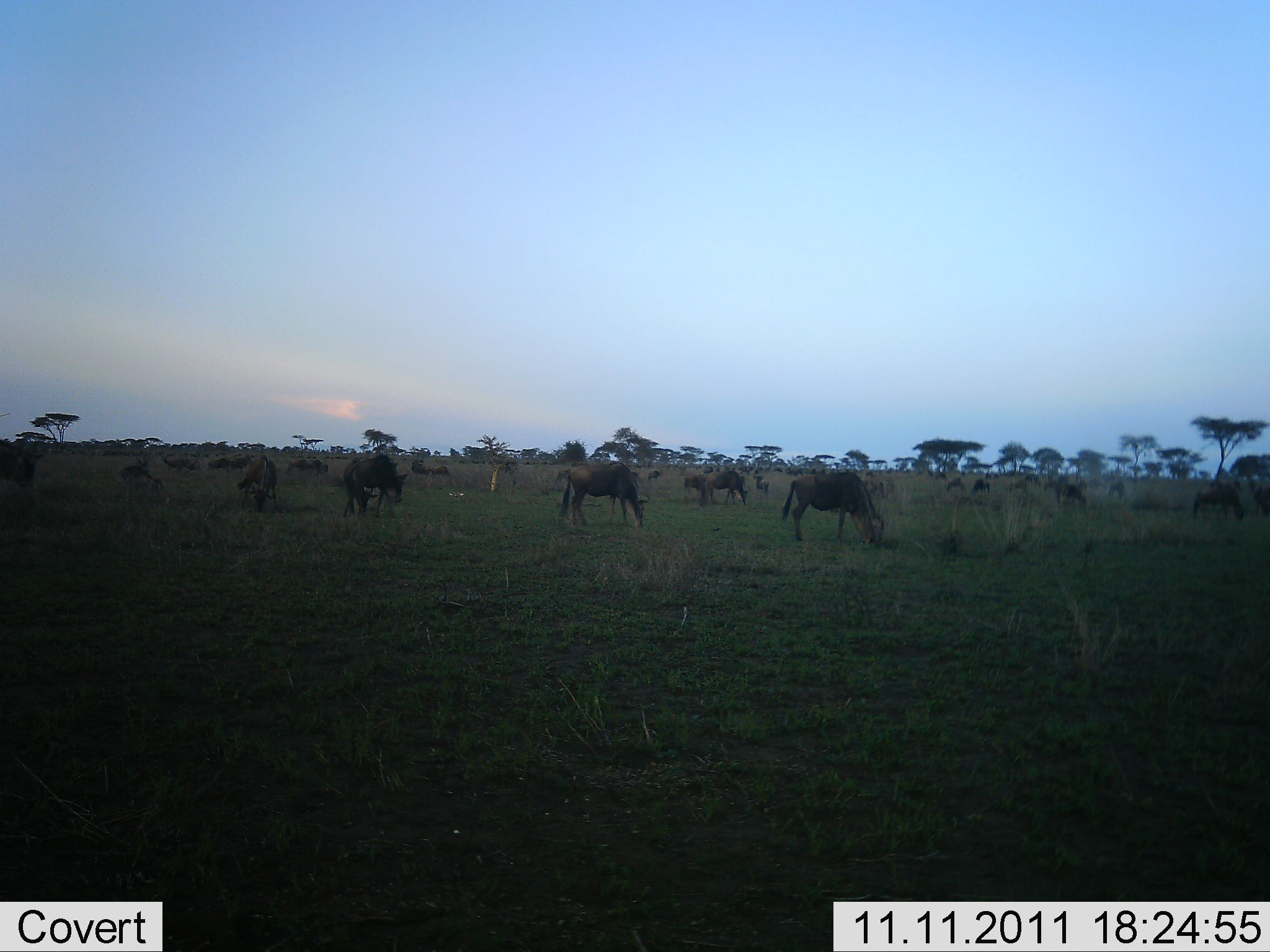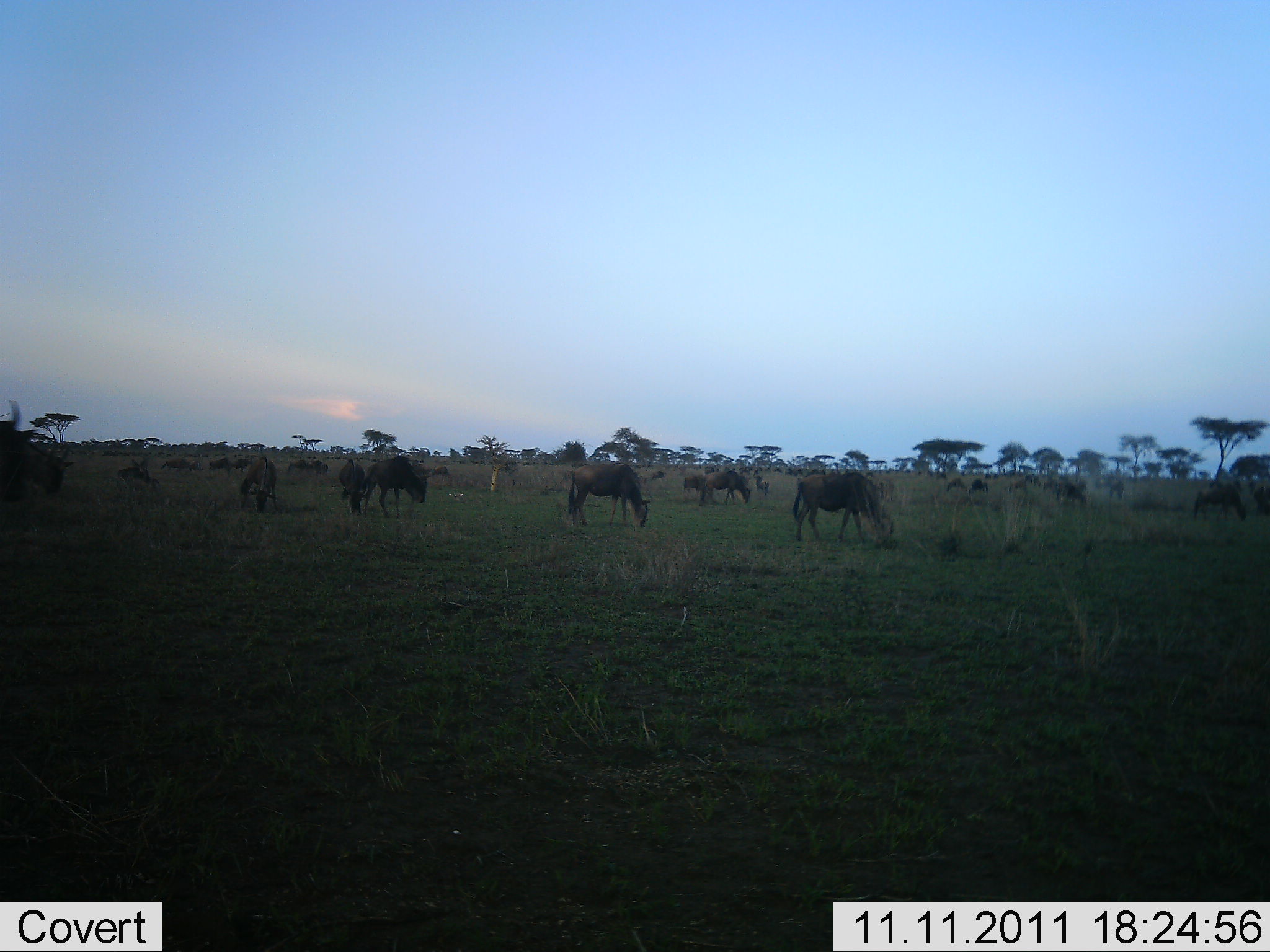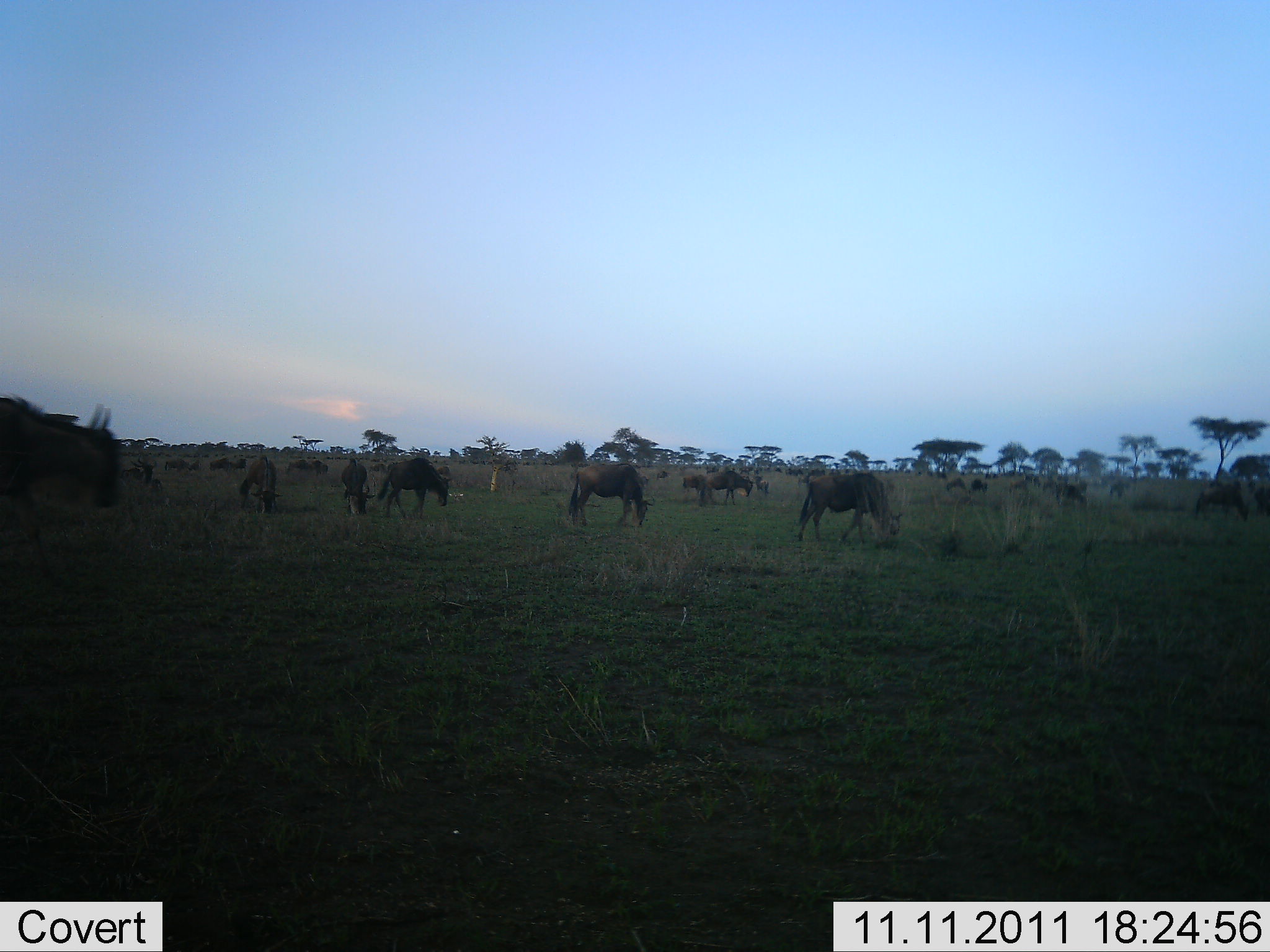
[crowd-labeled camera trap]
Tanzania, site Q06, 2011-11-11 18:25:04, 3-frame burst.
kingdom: Animalia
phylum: Chordata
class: Mammalia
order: Artiodactyla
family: Bovidae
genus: Connochaetes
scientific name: Connochaetes taurinus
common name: blue wildebeest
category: wildebeest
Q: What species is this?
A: Wildebeest (blue wildebeest) (Connochaetes taurinus).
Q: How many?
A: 11-50.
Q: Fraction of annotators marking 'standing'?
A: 23%.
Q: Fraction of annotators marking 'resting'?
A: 0%.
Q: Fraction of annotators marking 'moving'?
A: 23%.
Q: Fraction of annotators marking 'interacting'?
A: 0%.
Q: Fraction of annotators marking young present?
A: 0%.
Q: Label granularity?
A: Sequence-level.